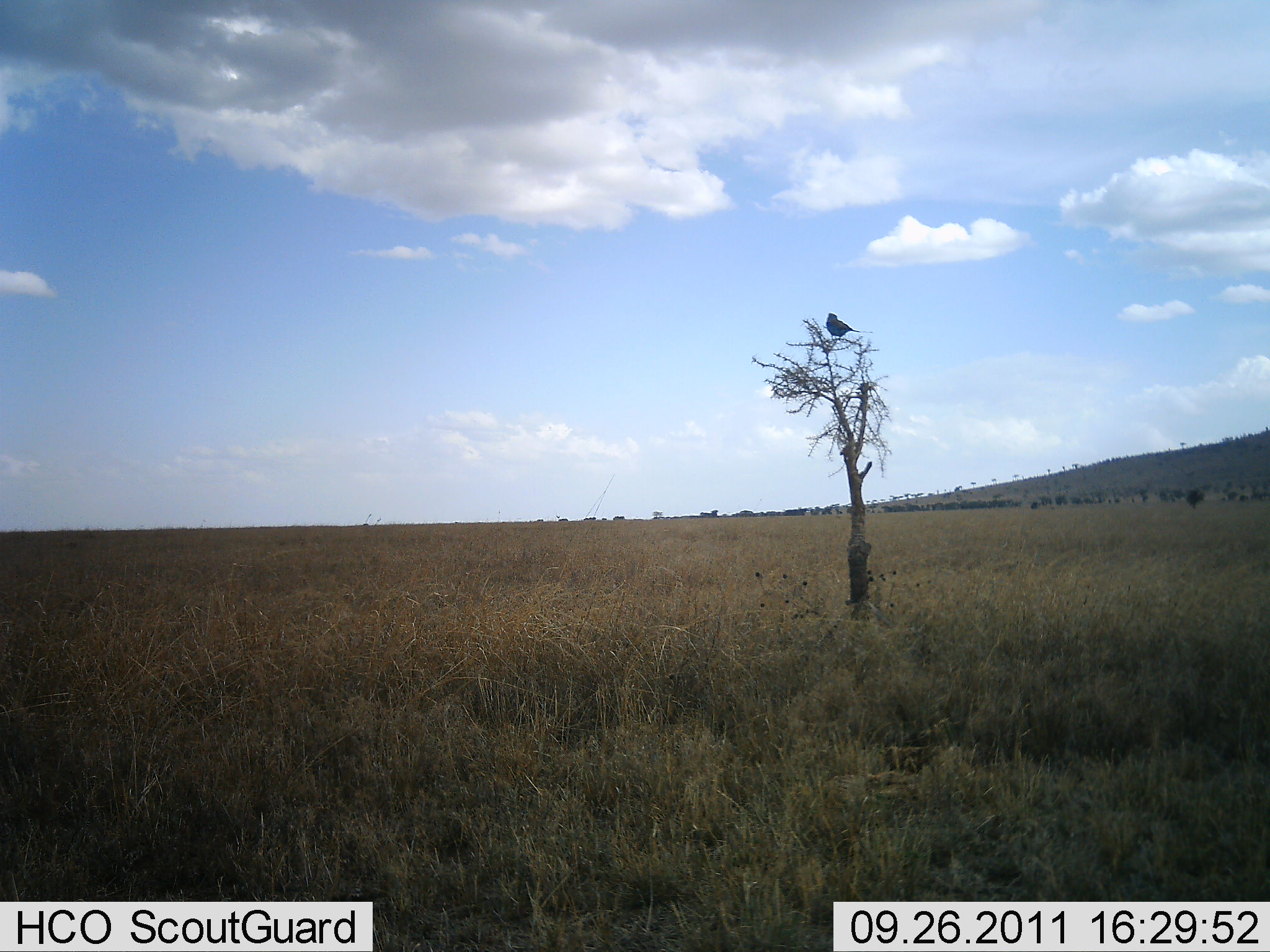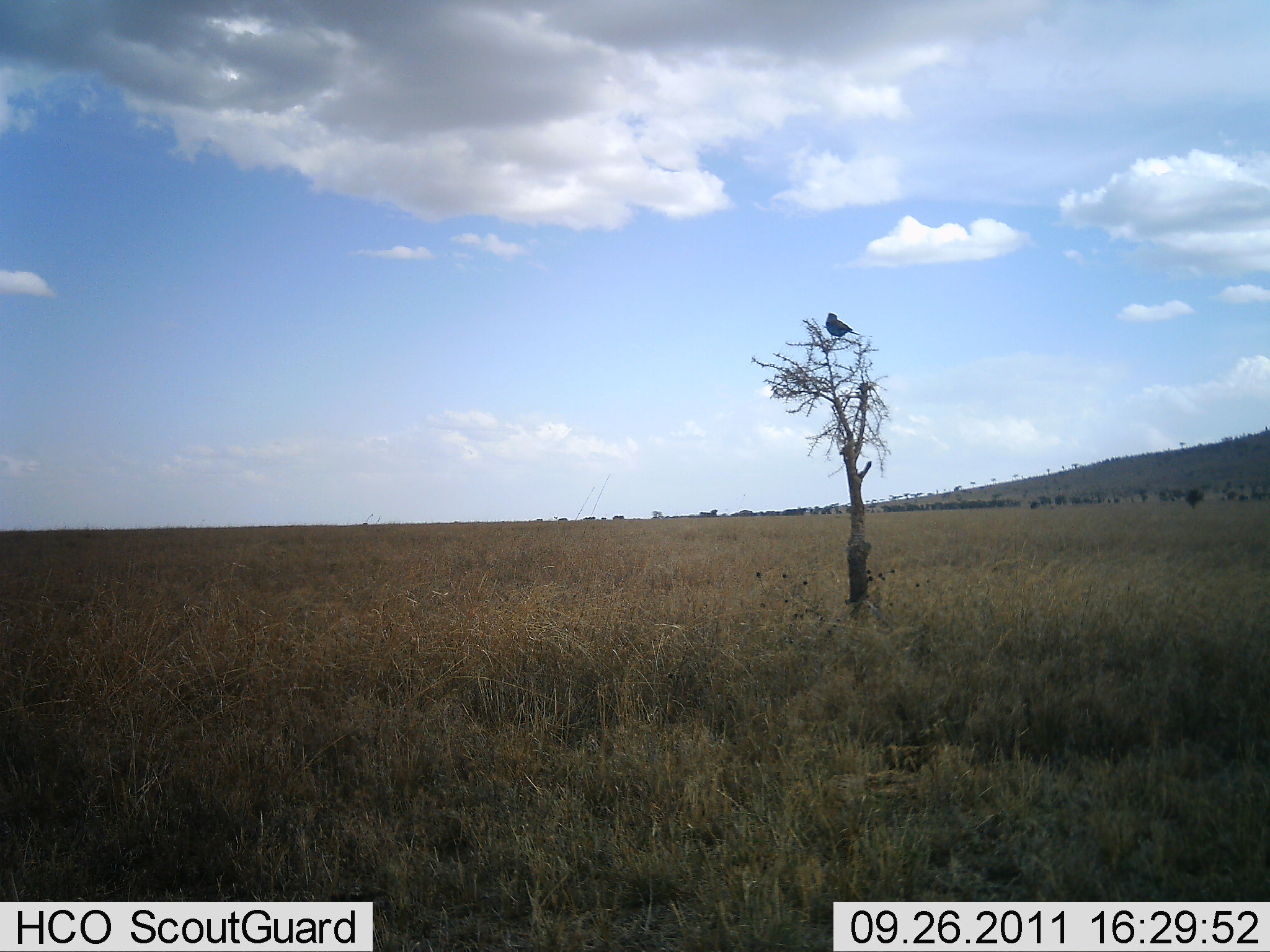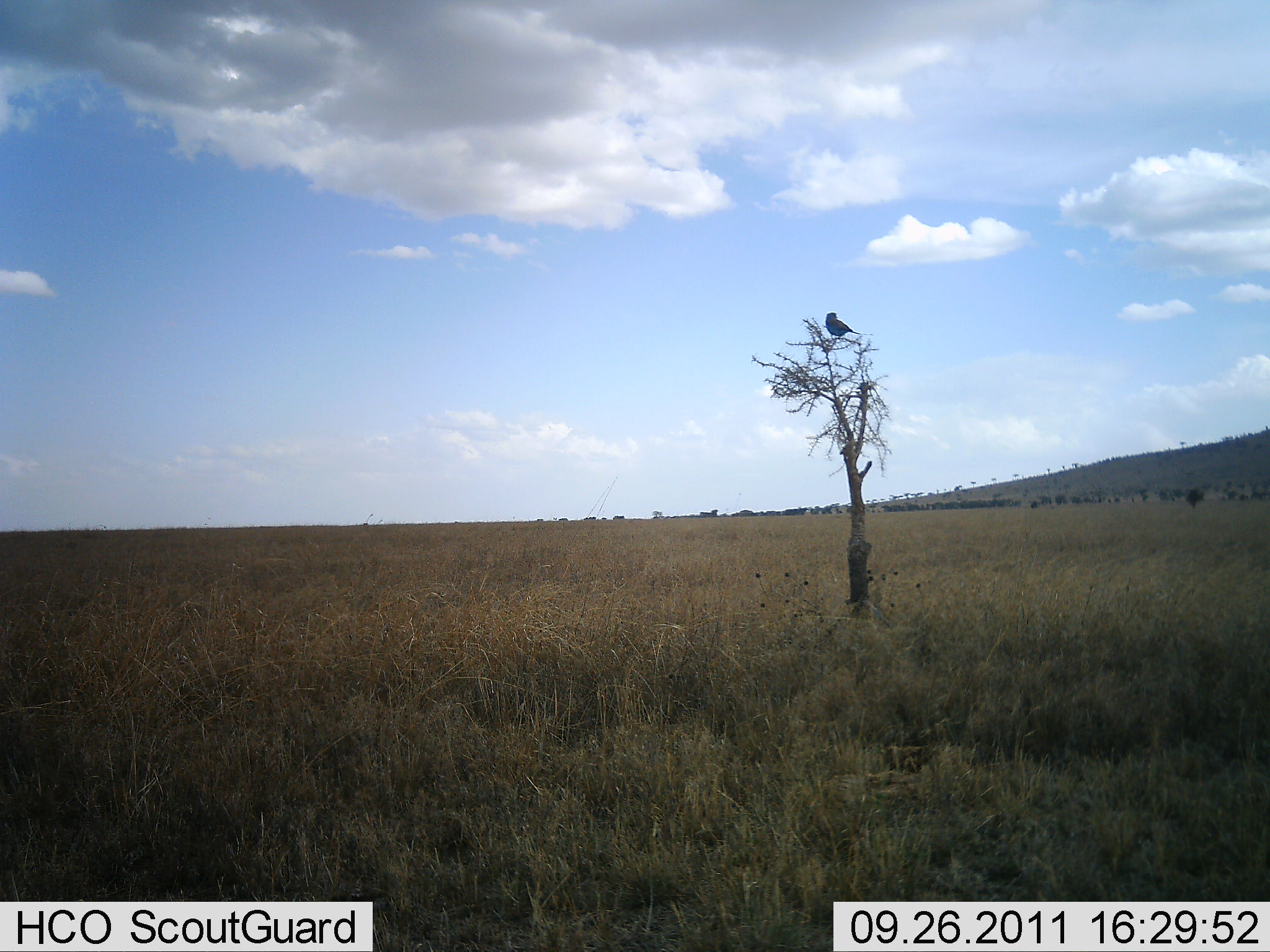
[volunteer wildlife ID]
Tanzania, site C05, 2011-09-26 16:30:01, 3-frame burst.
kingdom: Animalia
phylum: Chordata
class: Aves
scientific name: Aves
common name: bird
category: otherbird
Otherbird (bird) (Aves), count 1. Behavior (volunteer vote fractions): standing 45%, resting 64%, moving 0%, interacting 0%. Young present (vote fraction): 0%. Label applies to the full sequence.